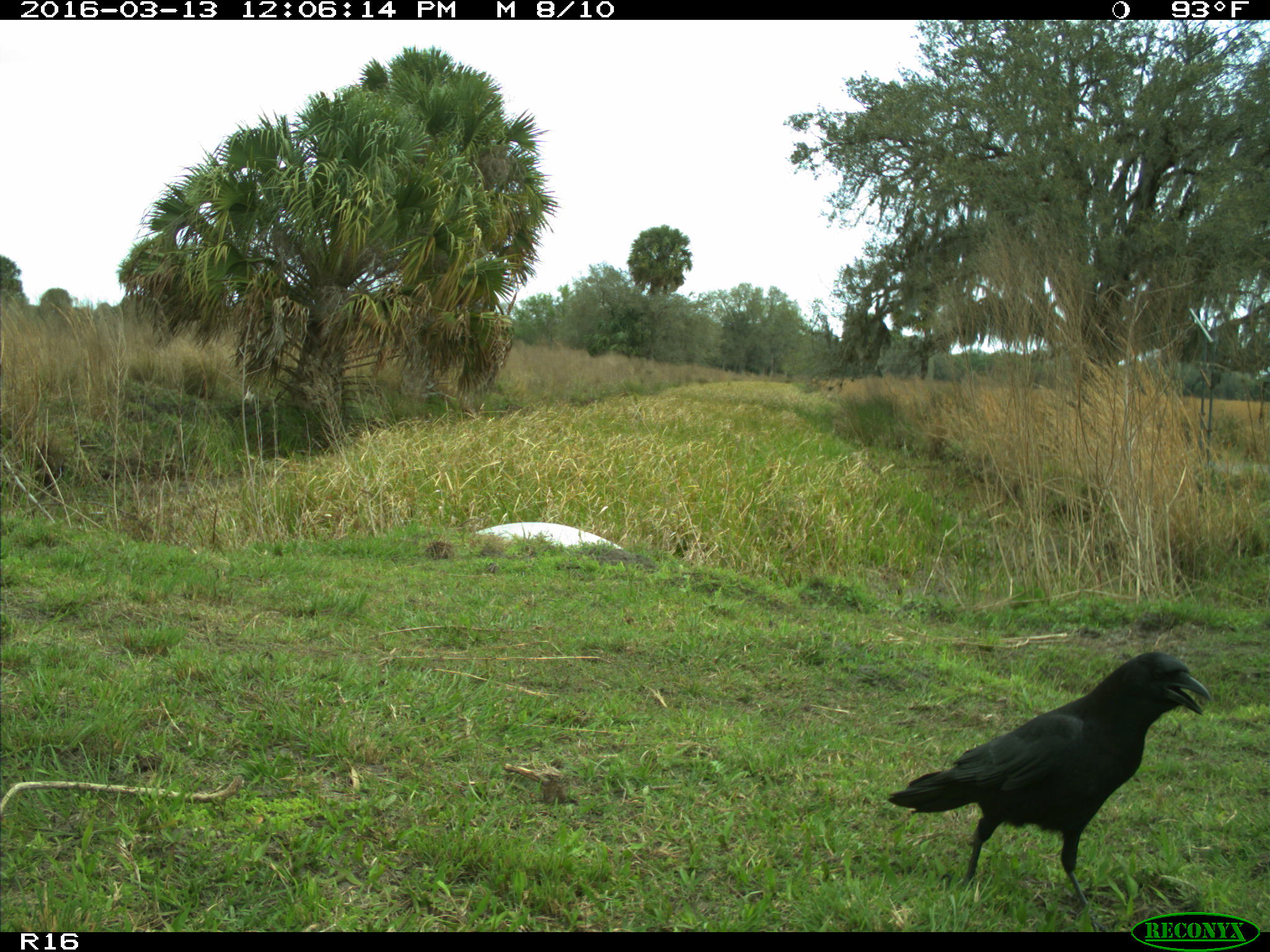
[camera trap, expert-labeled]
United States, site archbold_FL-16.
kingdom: Animalia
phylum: Chordata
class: Aves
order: Passeriformes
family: Corvidae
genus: Corvus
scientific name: Corvus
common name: crows and ravens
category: unidentified corvus